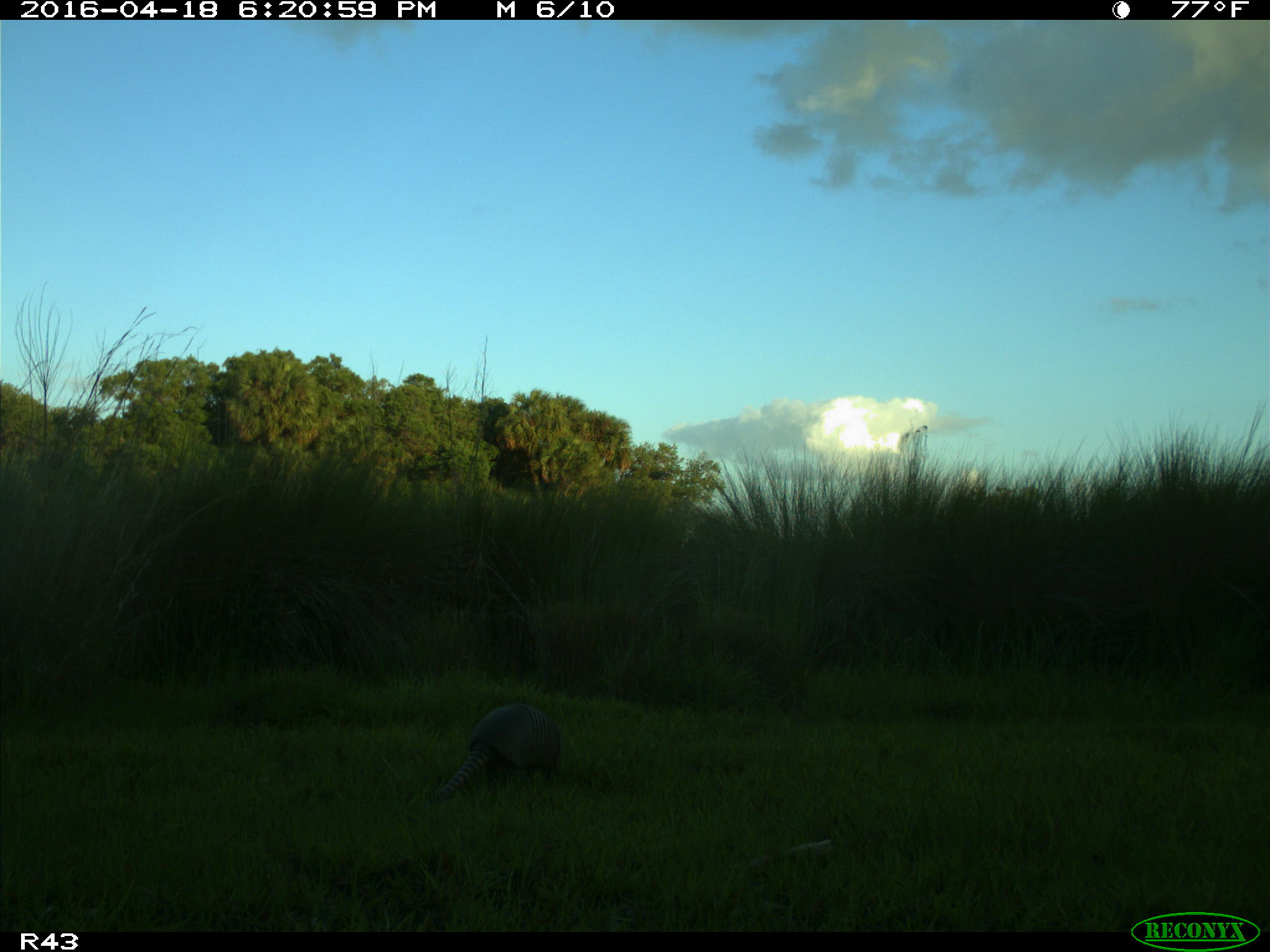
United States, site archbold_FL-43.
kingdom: Animalia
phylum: Chordata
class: Mammalia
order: Cingulata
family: Dasypodidae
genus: Dasypus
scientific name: Dasypus novemcinctus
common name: nine-banded armadillo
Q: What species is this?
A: Dasypus novemcinctus (nine-banded armadillo).